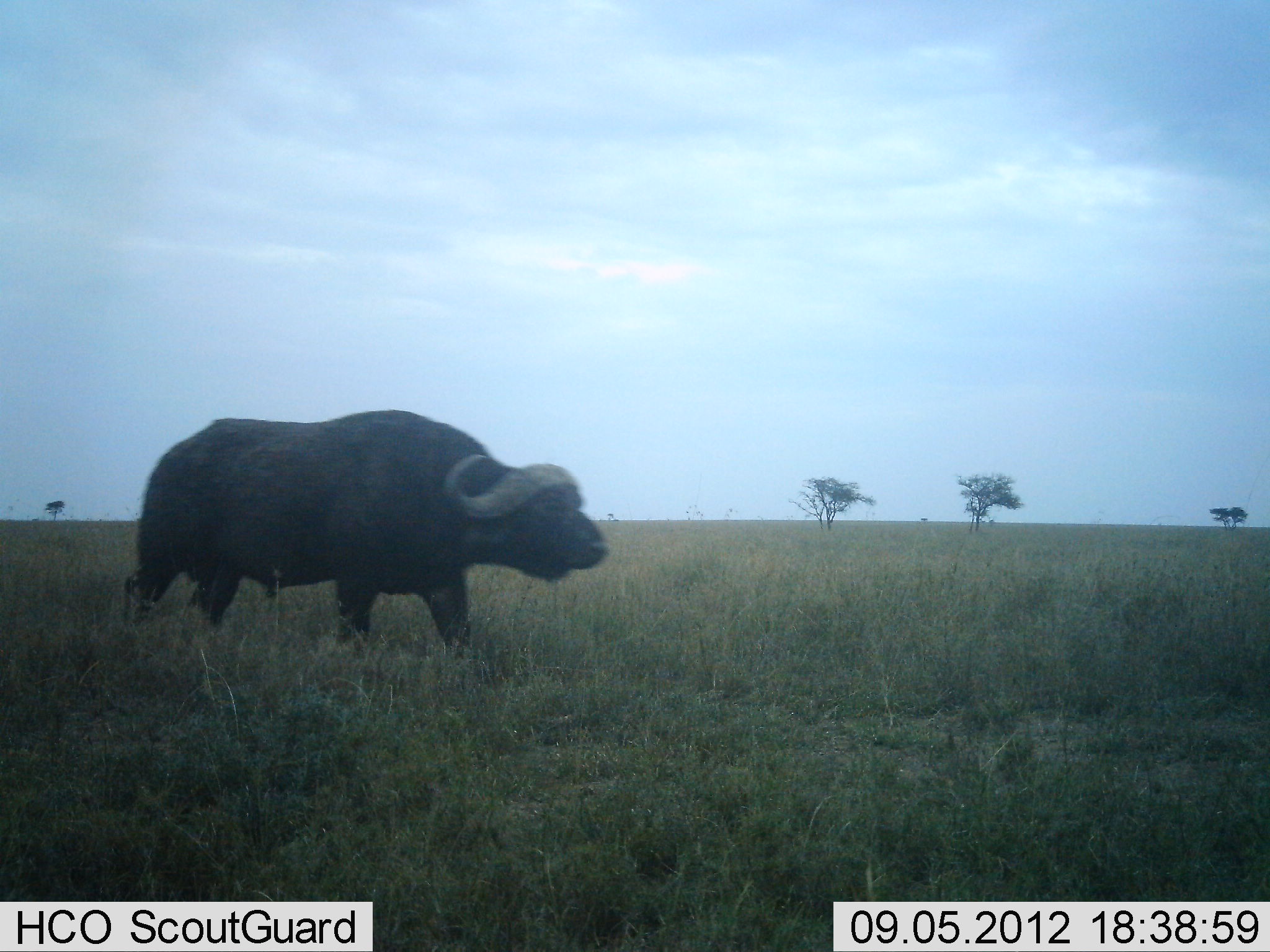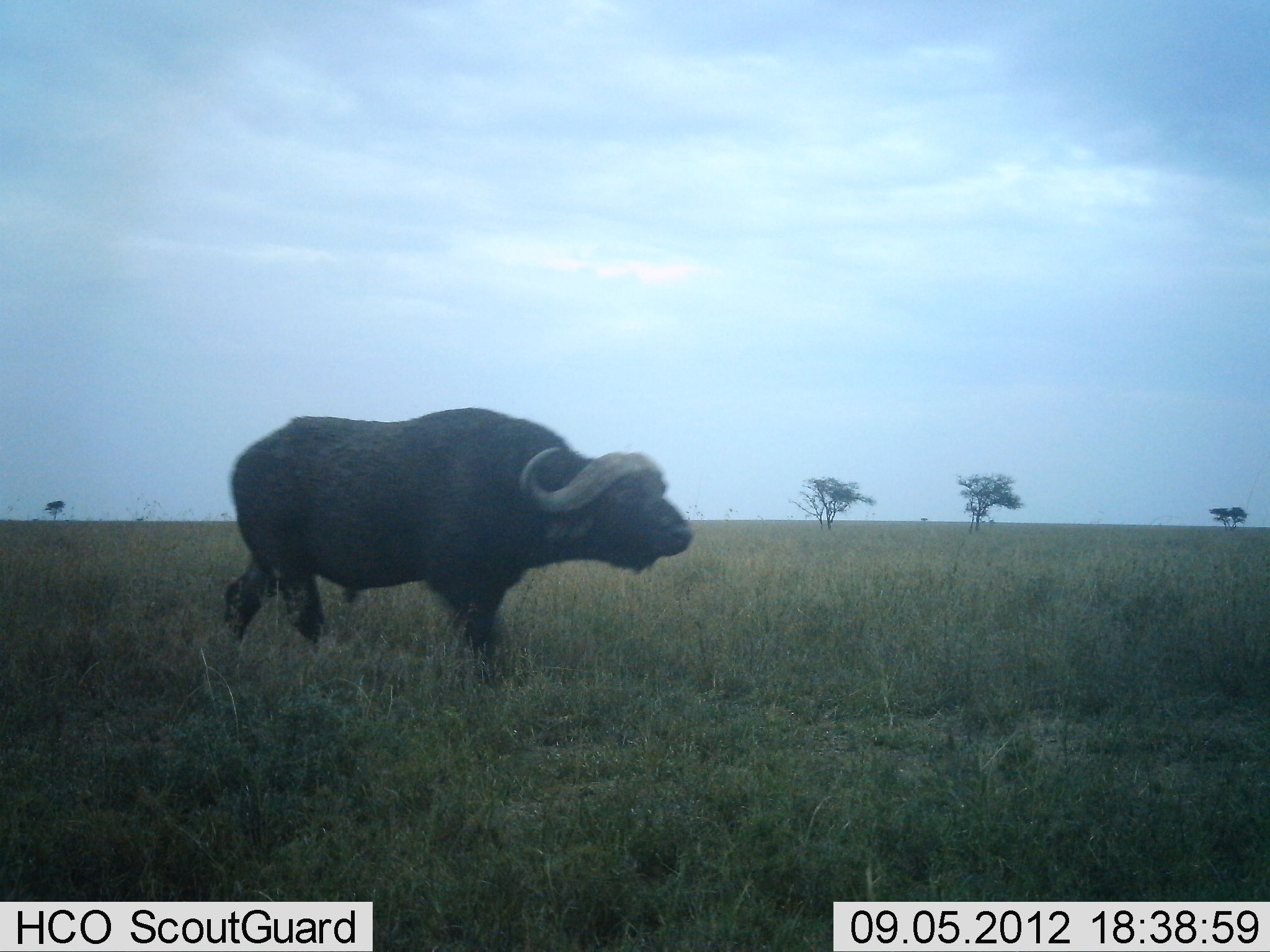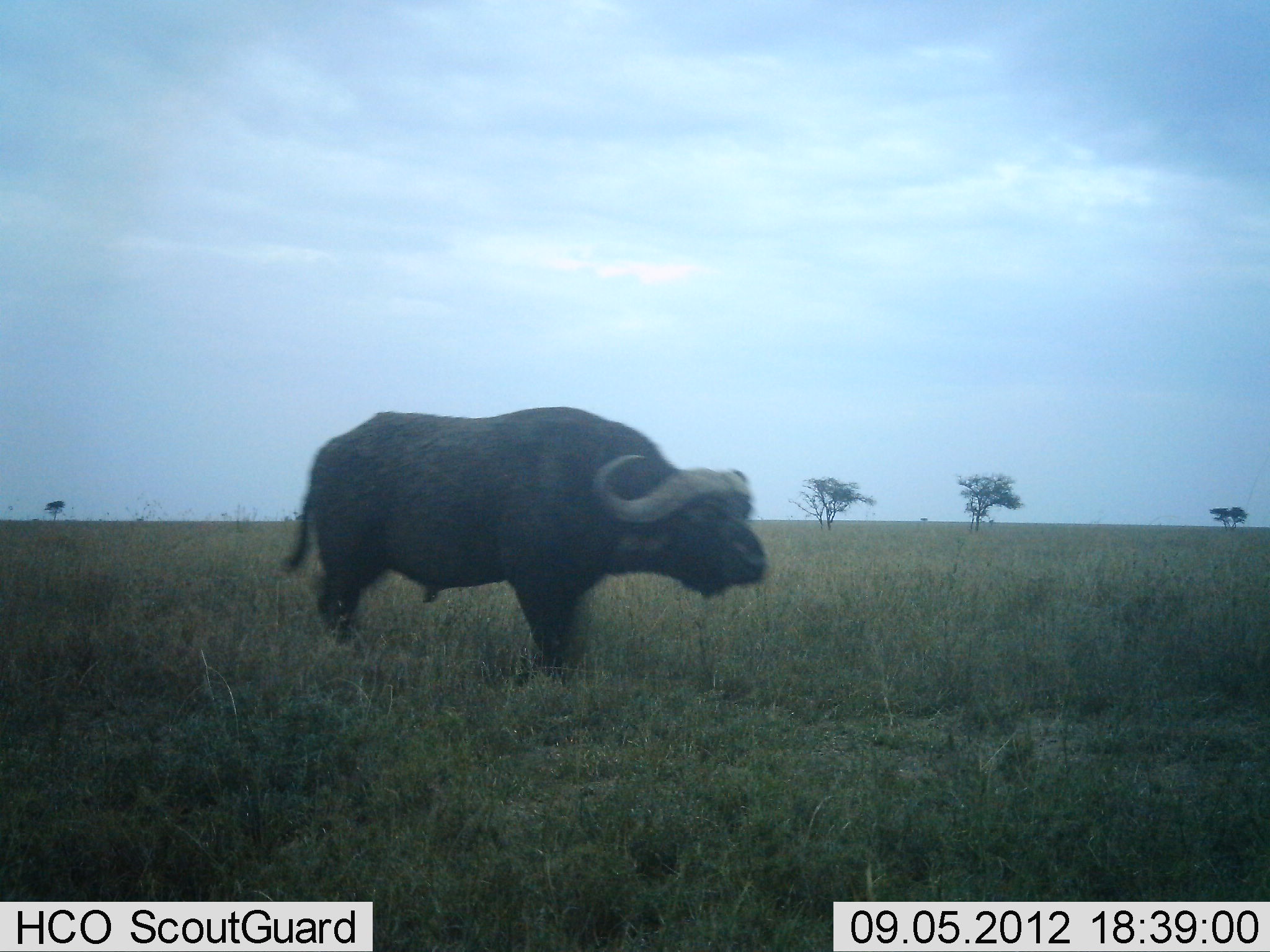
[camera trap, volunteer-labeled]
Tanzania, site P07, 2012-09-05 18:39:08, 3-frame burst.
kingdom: Animalia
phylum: Chordata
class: Mammalia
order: Artiodactyla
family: Bovidae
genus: Syncerus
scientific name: Syncerus caffer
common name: cape buffalo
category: buffalo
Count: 1.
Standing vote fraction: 0%.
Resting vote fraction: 0%.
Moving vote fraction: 100%.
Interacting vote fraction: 0%.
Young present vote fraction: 0%.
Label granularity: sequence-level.